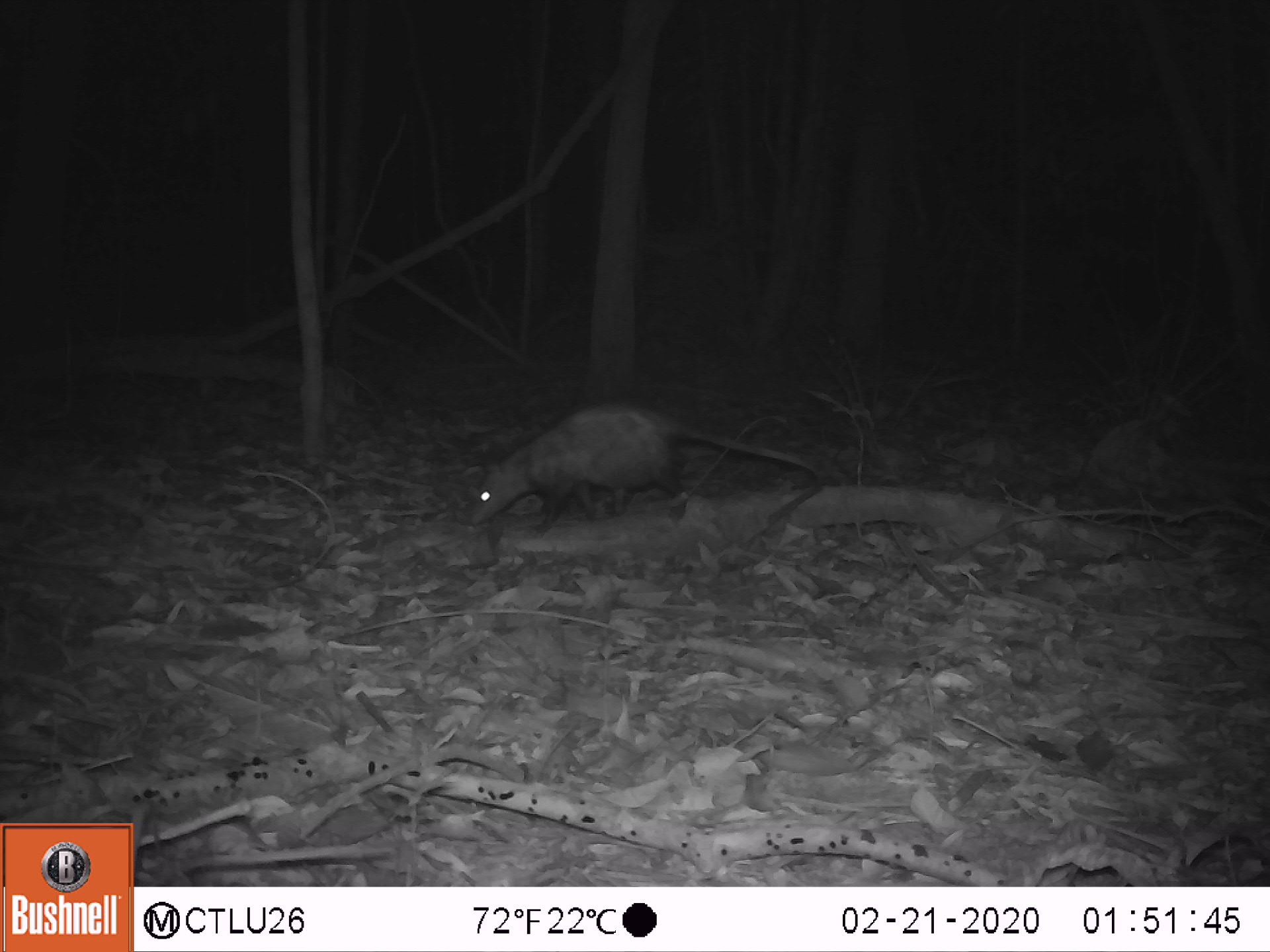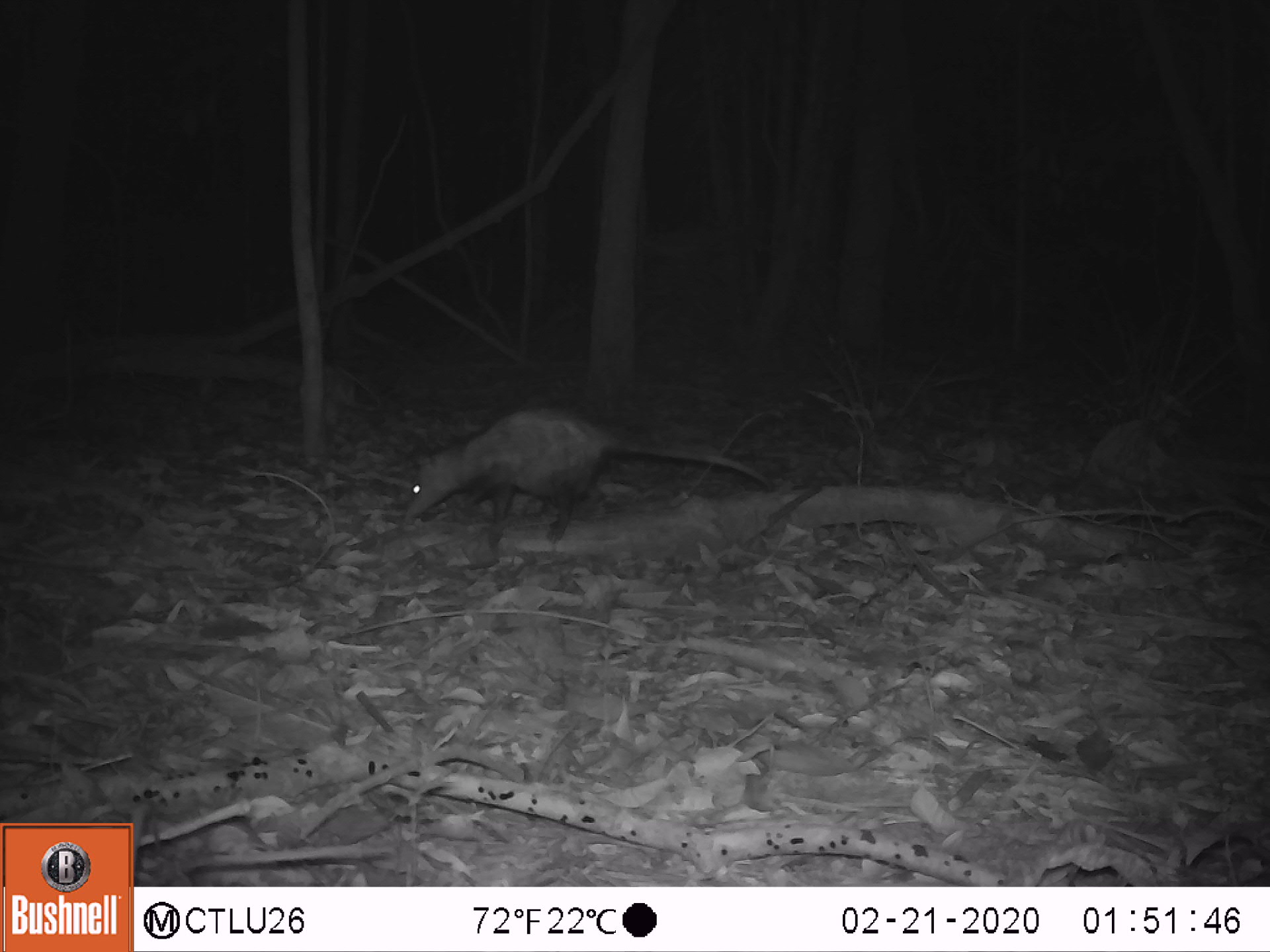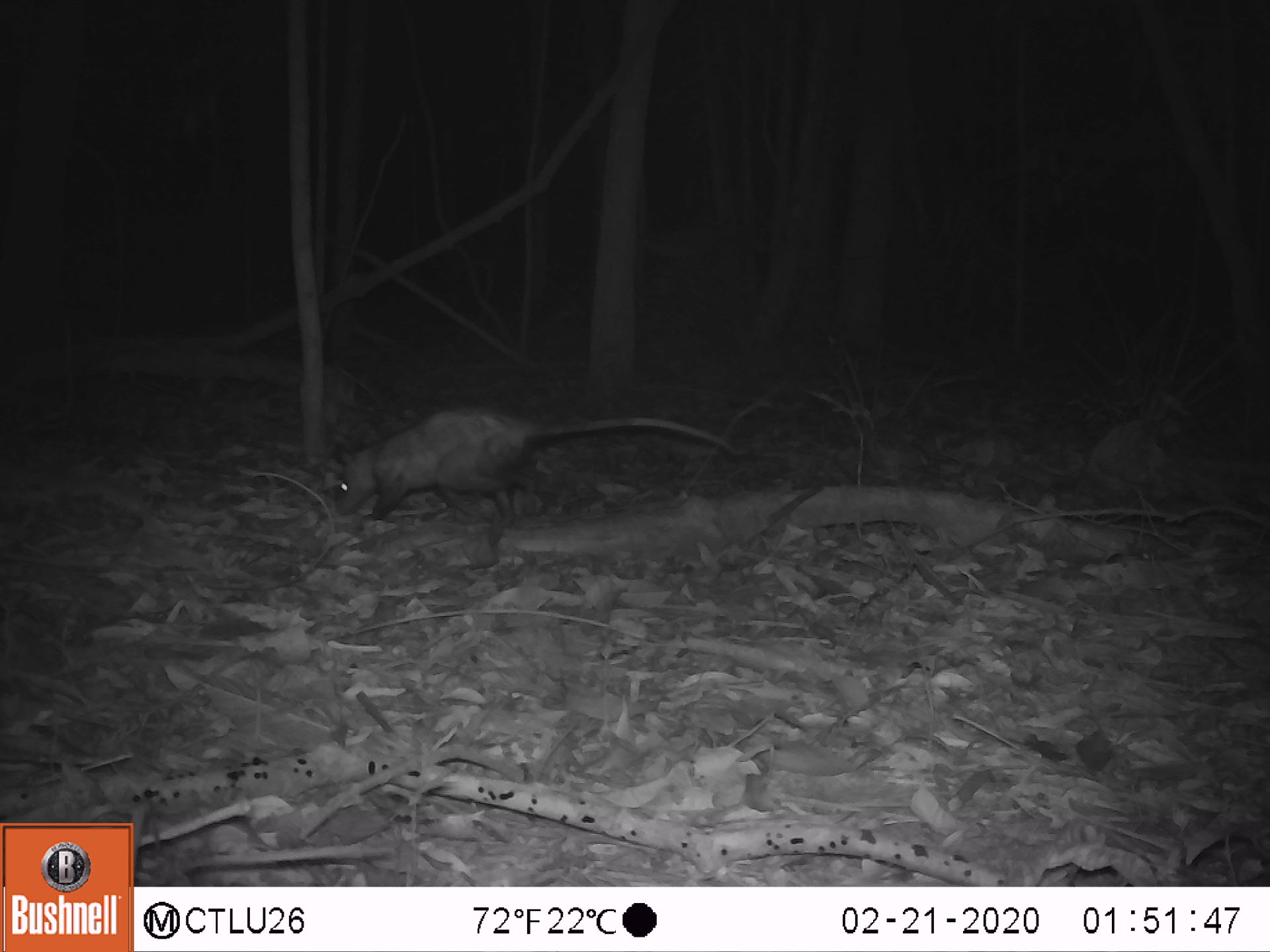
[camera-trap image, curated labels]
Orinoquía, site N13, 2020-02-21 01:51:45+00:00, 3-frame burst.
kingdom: Animalia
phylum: Chordata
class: Mammalia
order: Didelphimorphia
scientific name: Didelphimorphia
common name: possum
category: unknown possum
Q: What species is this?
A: Unknown possum (possum) (Didelphimorphia).